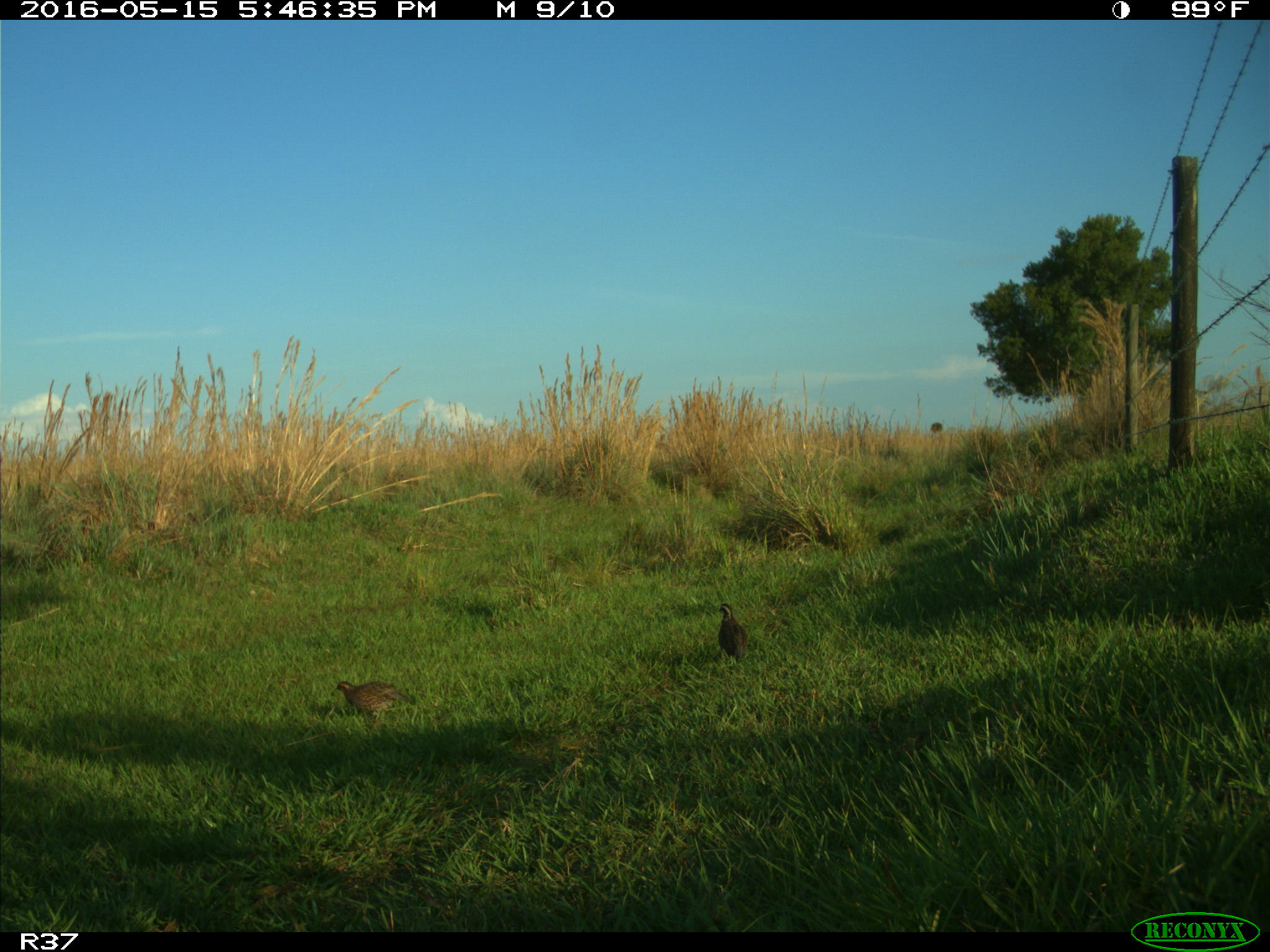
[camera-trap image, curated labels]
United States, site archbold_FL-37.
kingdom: Animalia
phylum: Chordata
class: Aves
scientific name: Aves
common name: birds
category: unidentified bird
Unidentified bird (birds) (Aves).